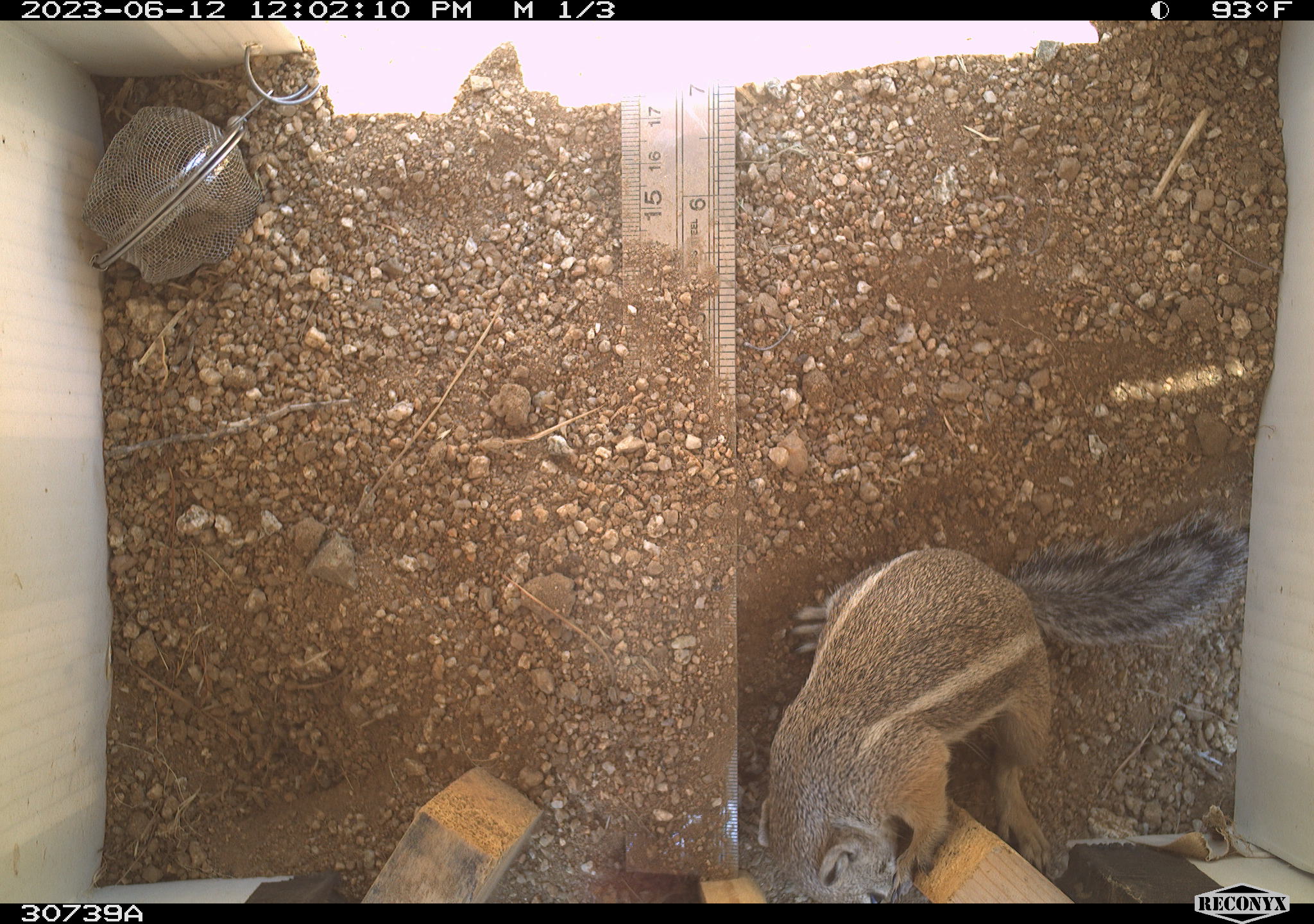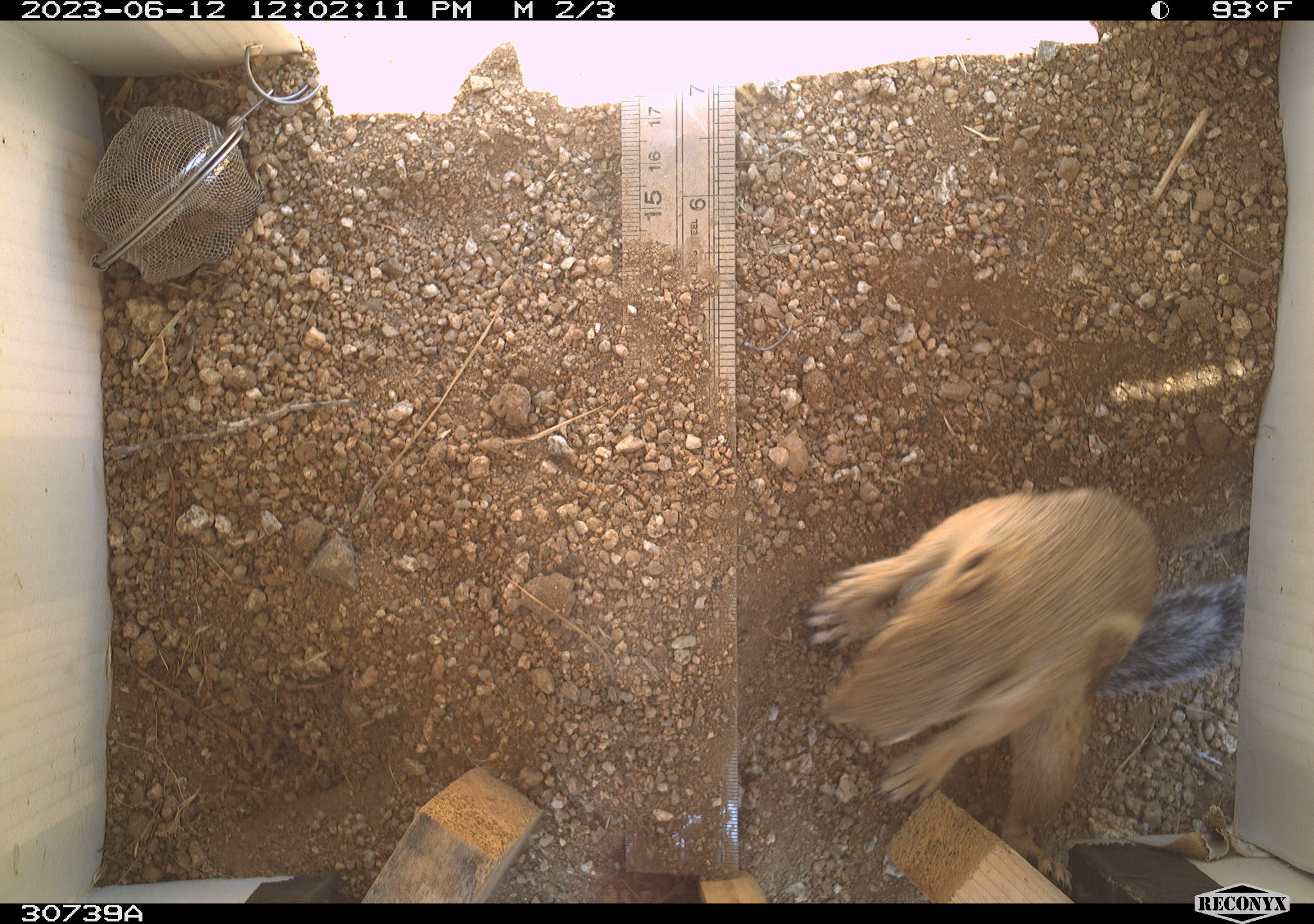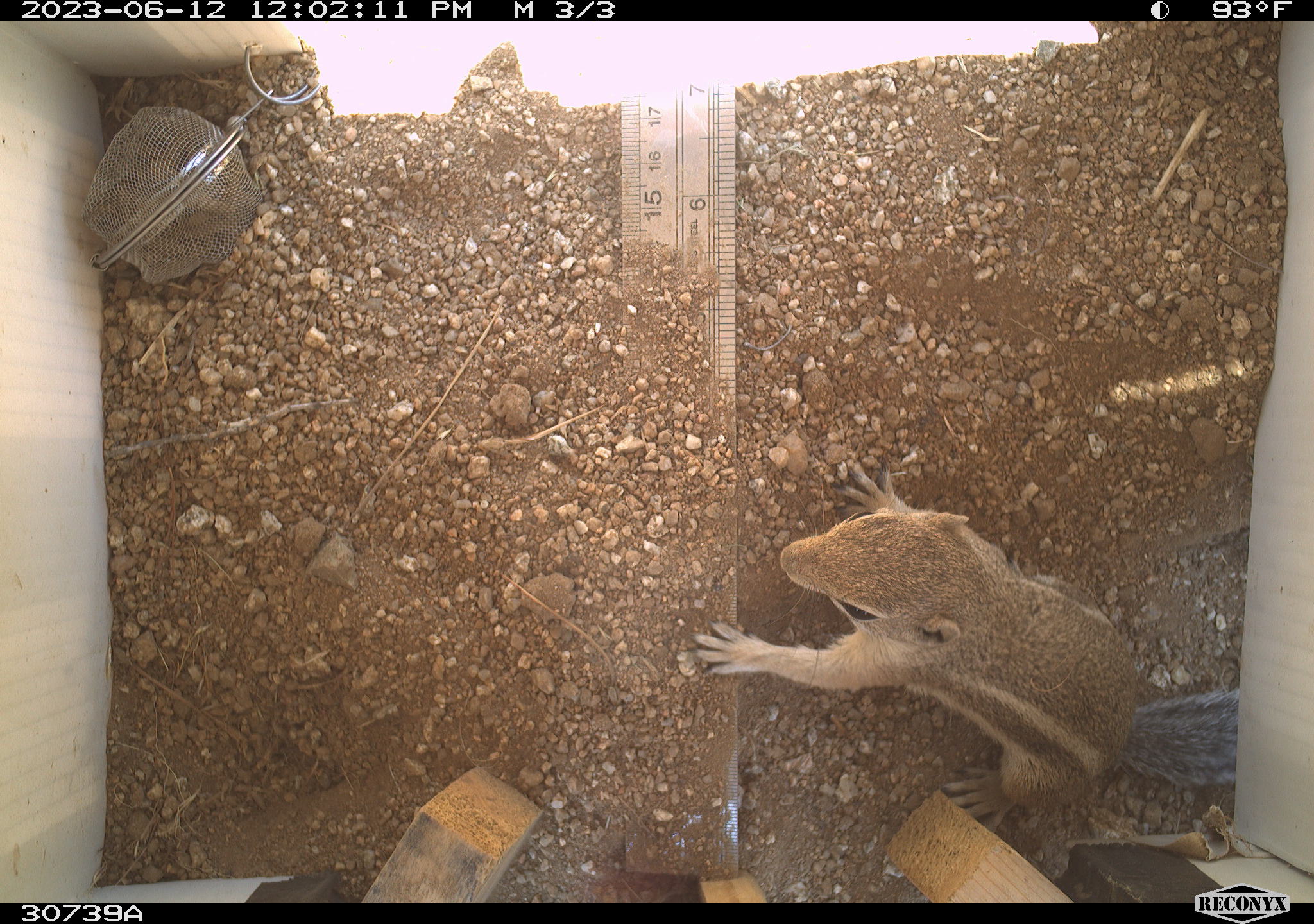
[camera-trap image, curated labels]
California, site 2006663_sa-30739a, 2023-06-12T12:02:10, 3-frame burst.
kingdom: Animalia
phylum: Chordata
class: Mammalia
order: Rodentia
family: Sciuridae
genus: Ammospermophilus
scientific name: Ammospermophilus leucurus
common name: white-tailed antelope squirrel